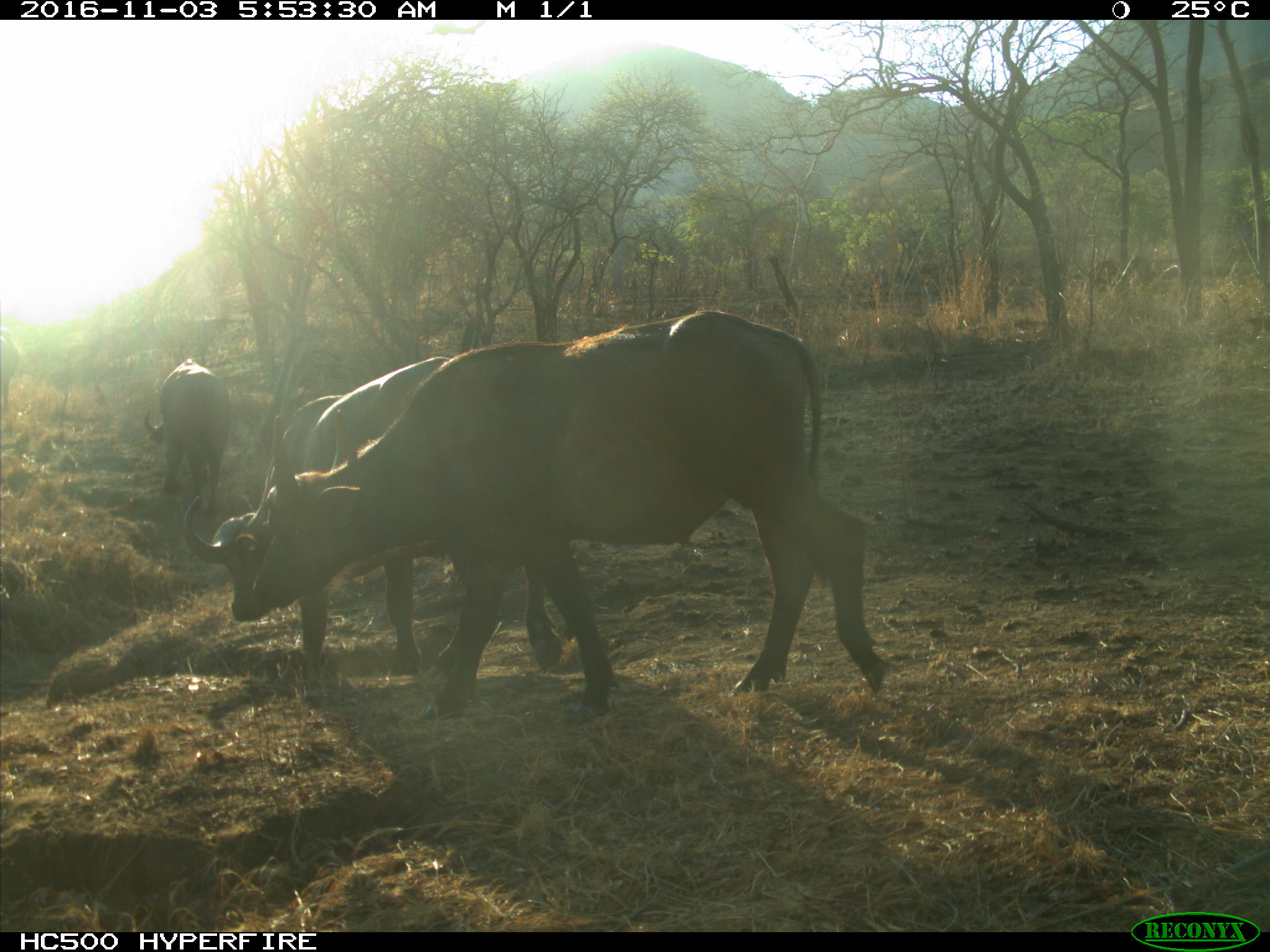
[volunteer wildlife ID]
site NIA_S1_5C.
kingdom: Animalia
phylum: Chordata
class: Mammalia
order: Artiodactyla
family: Bovidae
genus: Syncerus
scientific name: Syncerus caffer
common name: african buffalo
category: buffalo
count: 4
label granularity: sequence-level